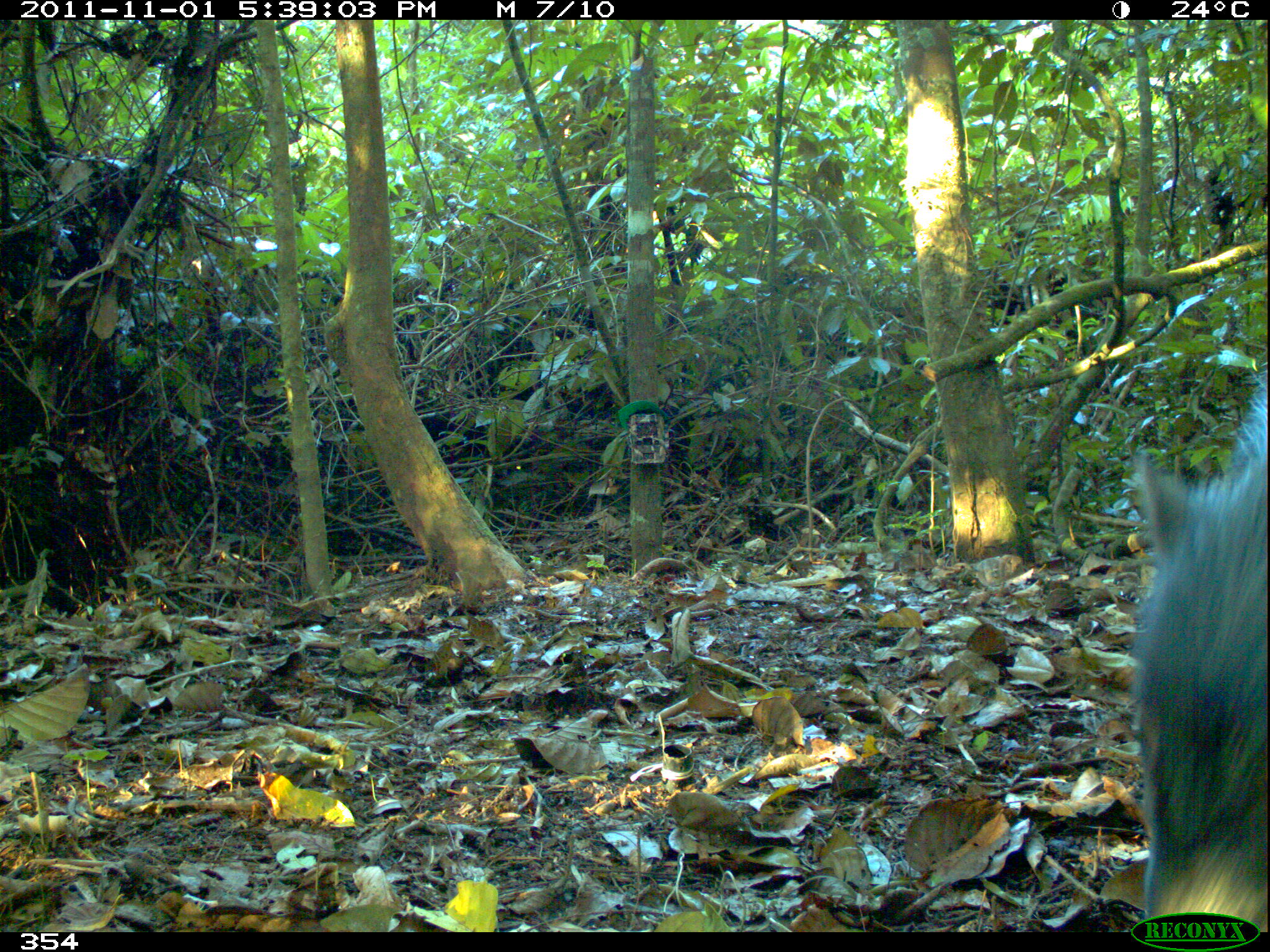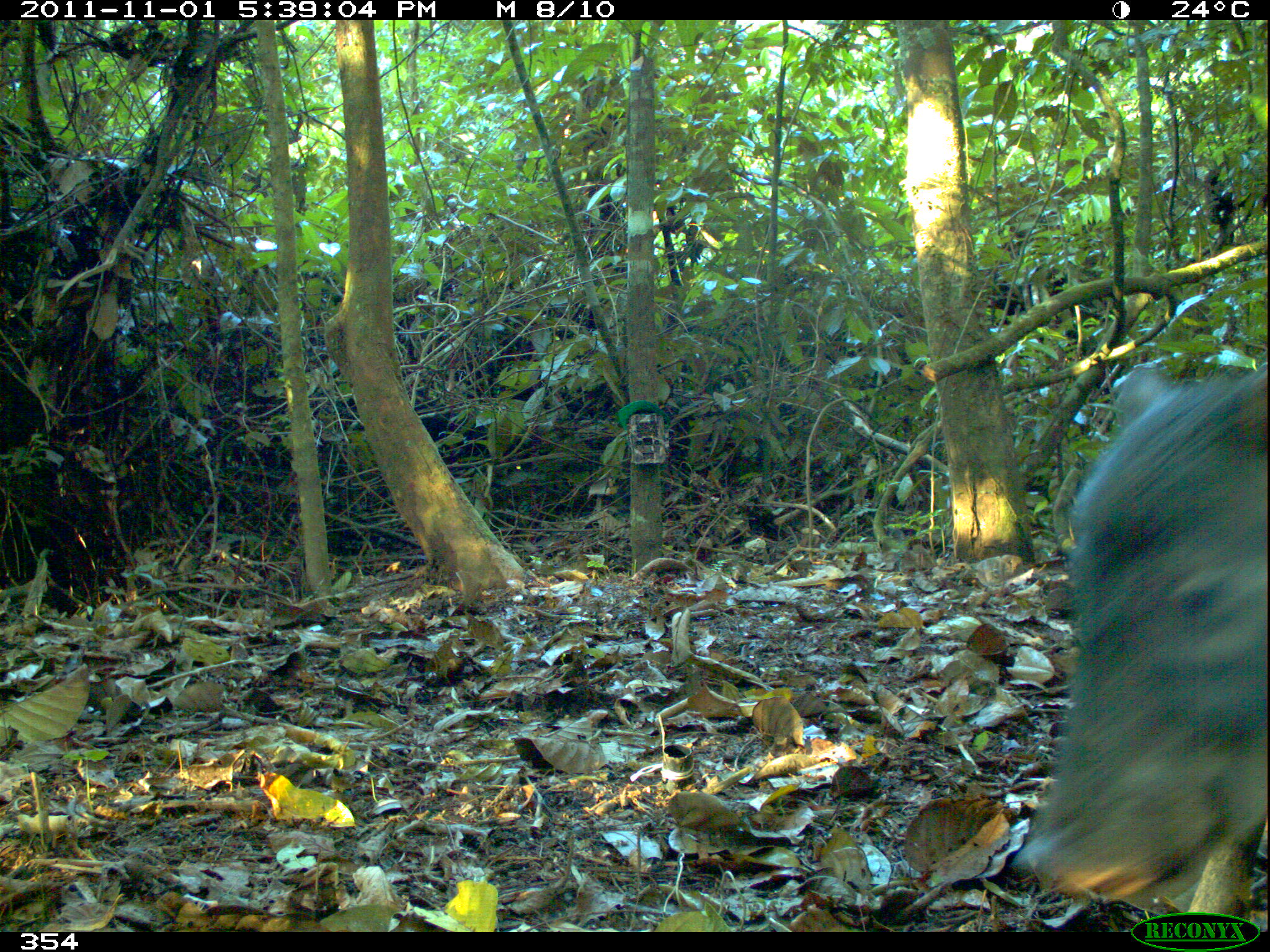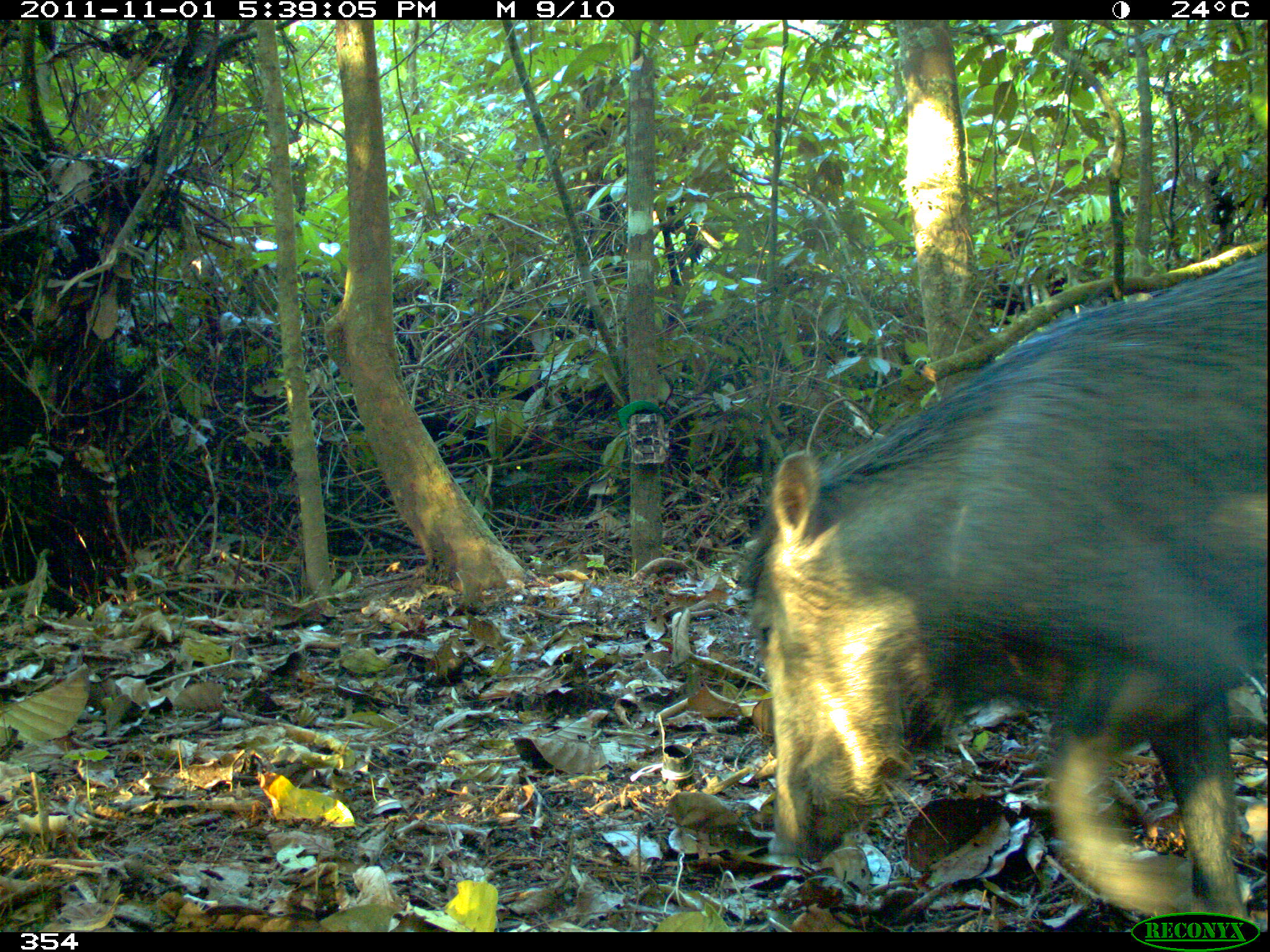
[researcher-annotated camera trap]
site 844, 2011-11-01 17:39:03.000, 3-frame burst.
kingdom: Animalia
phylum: Chordata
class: Mammalia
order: Artiodactyla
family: Tayassuidae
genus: Tayassu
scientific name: Tayassu pecari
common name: white-lipped peccary